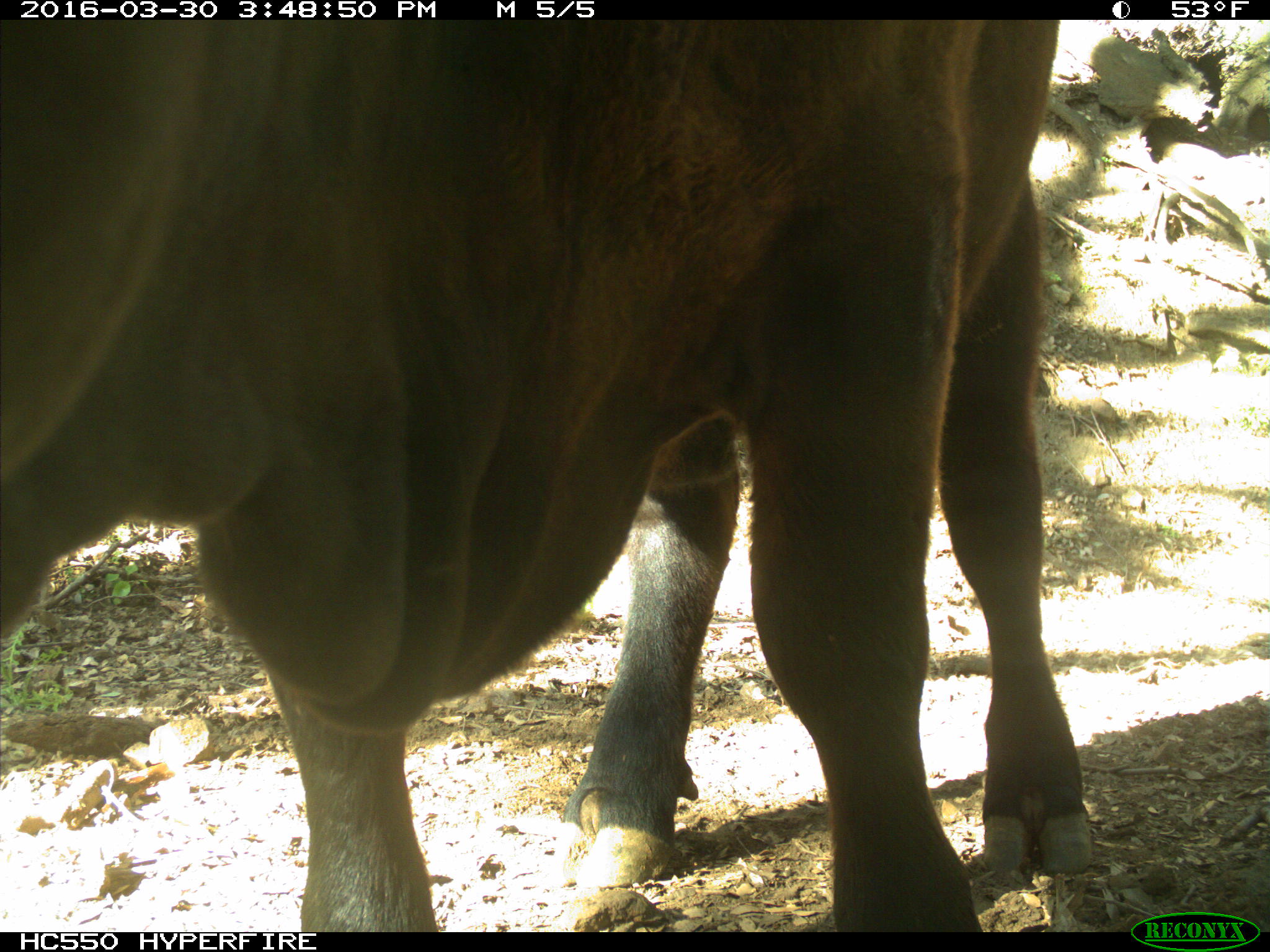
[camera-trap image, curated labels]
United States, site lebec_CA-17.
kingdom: Animalia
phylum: Chordata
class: Mammalia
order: Artiodactyla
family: Bovidae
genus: Bos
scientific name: Bos taurus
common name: domestic cow